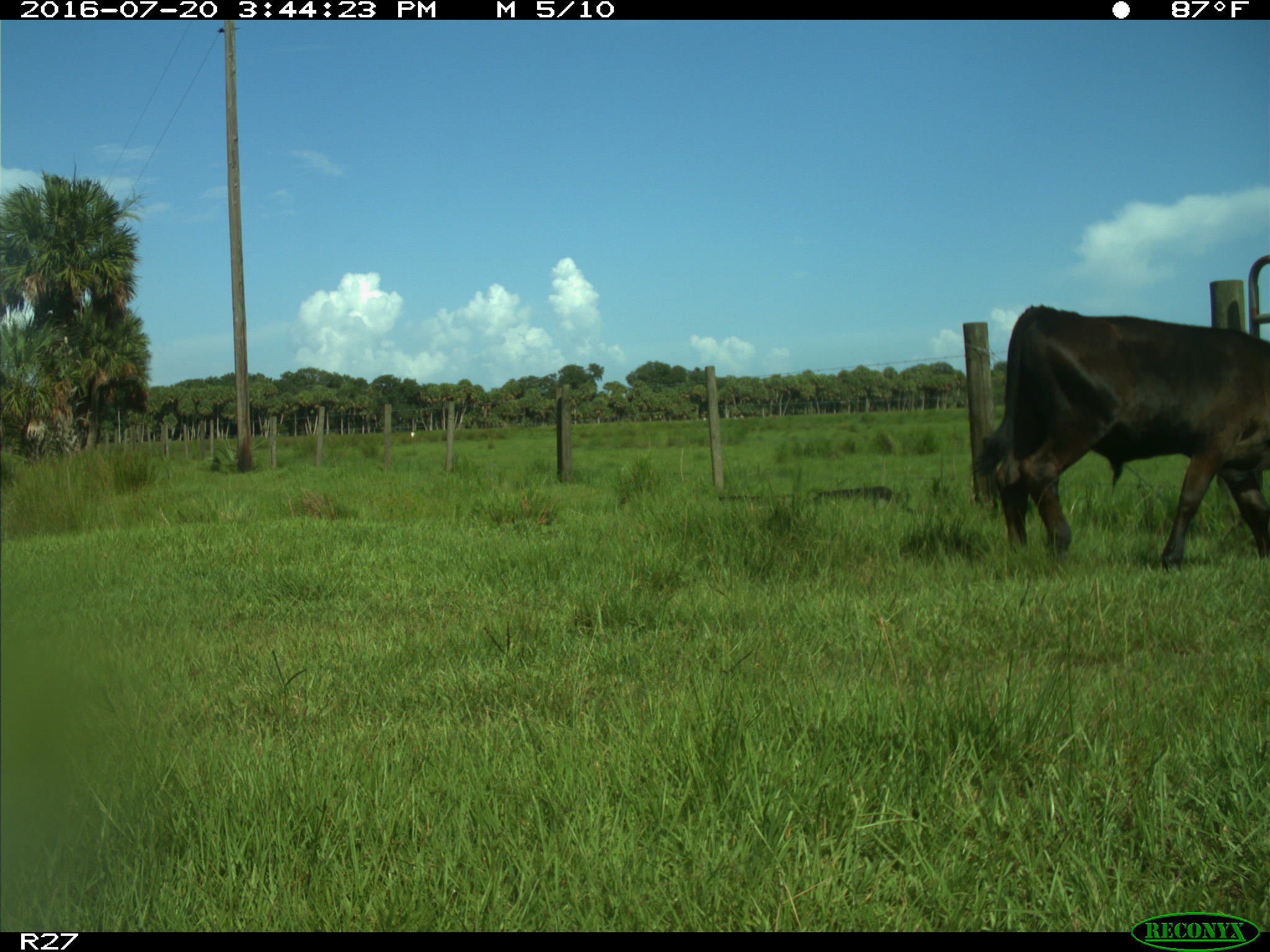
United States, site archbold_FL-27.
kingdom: Animalia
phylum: Chordata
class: Mammalia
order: Artiodactyla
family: Bovidae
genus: Bos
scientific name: Bos taurus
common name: domestic cow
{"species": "Bos taurus (domestic cow)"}